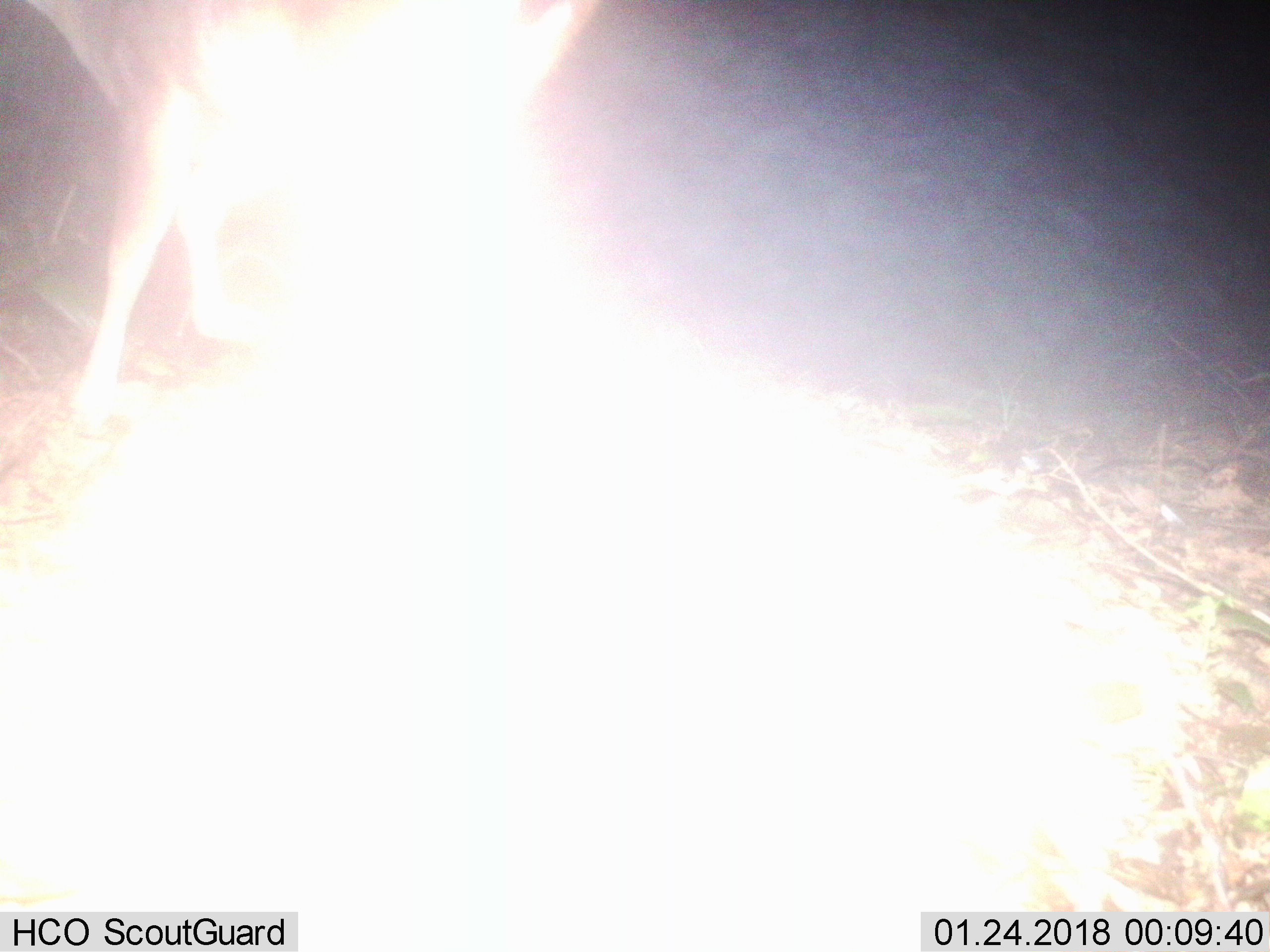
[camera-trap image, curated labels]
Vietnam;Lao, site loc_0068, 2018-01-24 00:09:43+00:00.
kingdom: Animalia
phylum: Chordata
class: Mammalia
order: Artiodactyla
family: Cervidae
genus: Muntiacus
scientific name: Muntiacus vuquangensis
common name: large-antlered muntjac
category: large antlered muntjac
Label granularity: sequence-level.